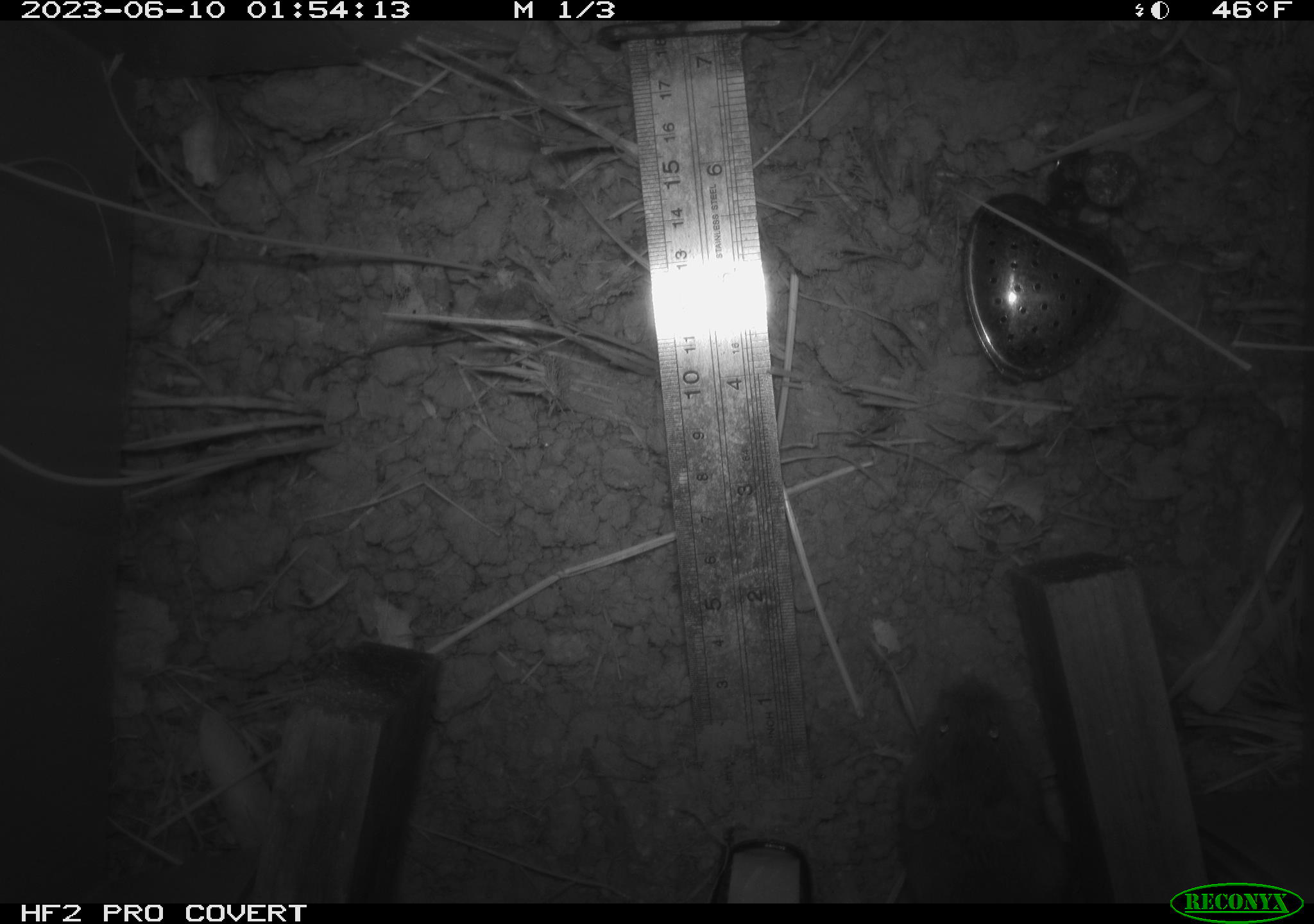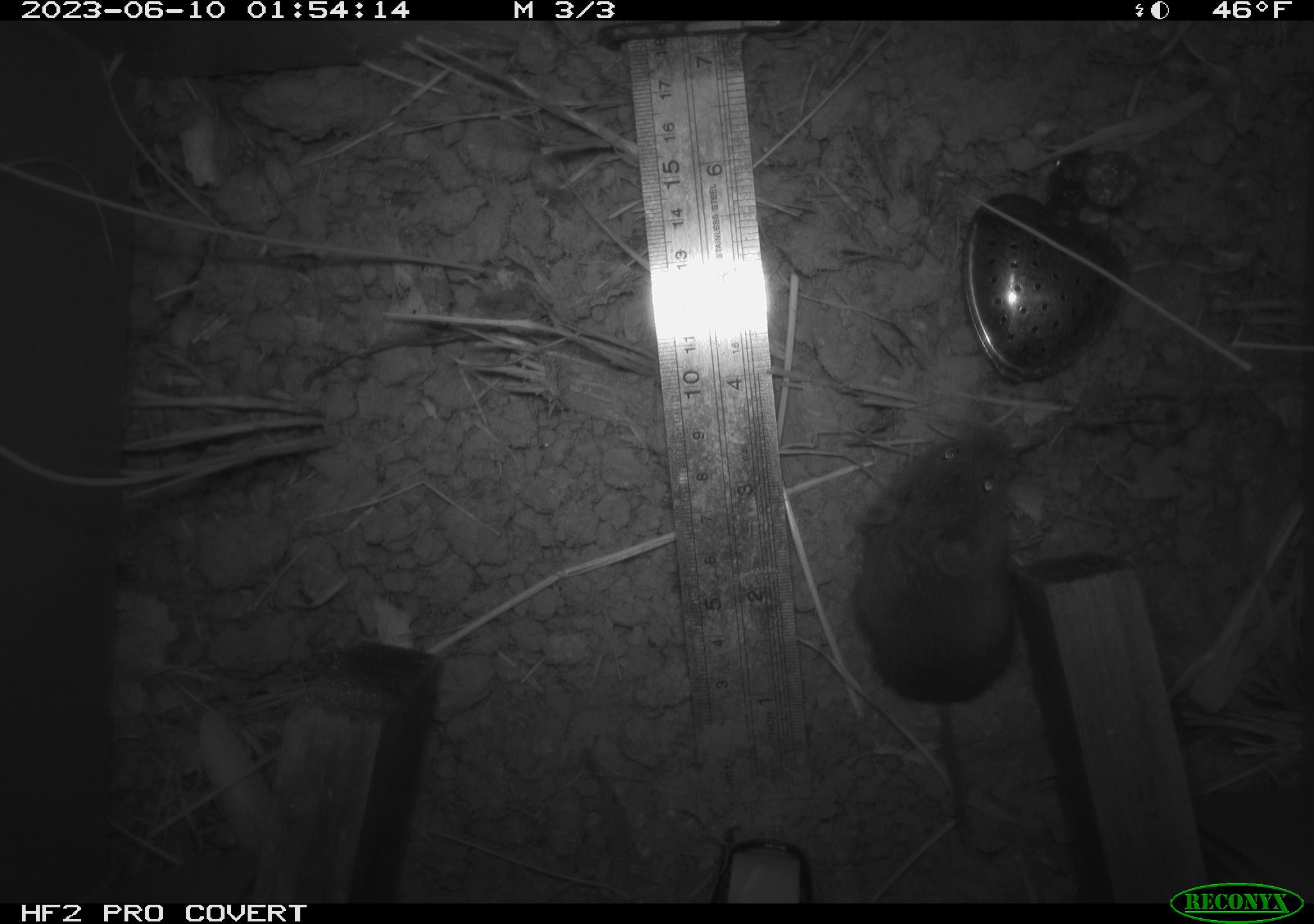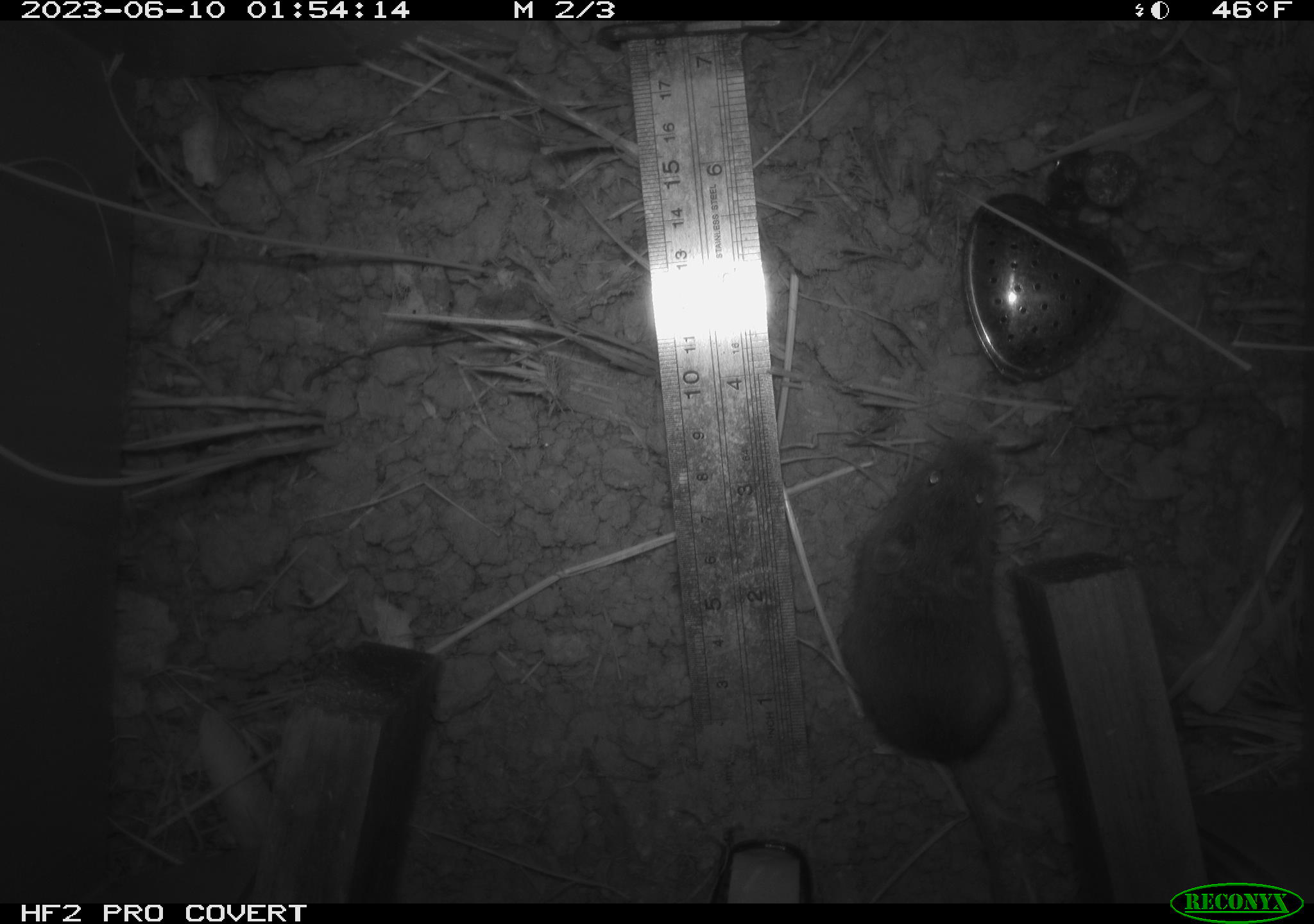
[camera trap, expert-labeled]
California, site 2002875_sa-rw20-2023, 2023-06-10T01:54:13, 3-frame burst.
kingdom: Animalia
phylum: Chordata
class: Mammalia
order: Rodentia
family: Cricetidae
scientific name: Arvicolinae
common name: voles, lemmings, and muskrats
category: arvicolinae subfamily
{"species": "arvicolinae subfamily (voles, lemmings, and muskrats) (Arvicolinae)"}